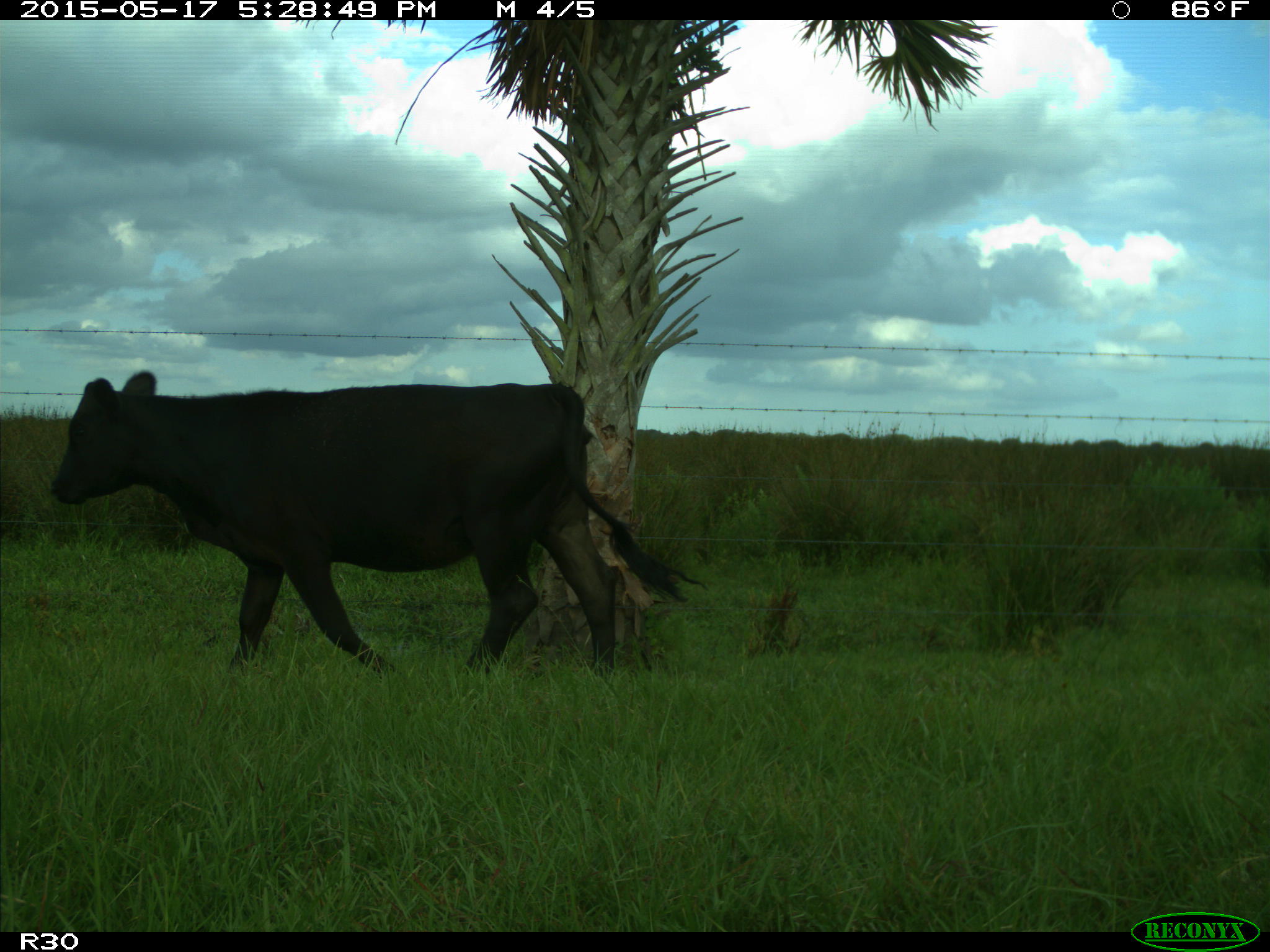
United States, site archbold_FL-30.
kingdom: Animalia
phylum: Chordata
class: Mammalia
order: Artiodactyla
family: Bovidae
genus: Bos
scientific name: Bos taurus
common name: domestic cow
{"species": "Bos taurus (domestic cow)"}